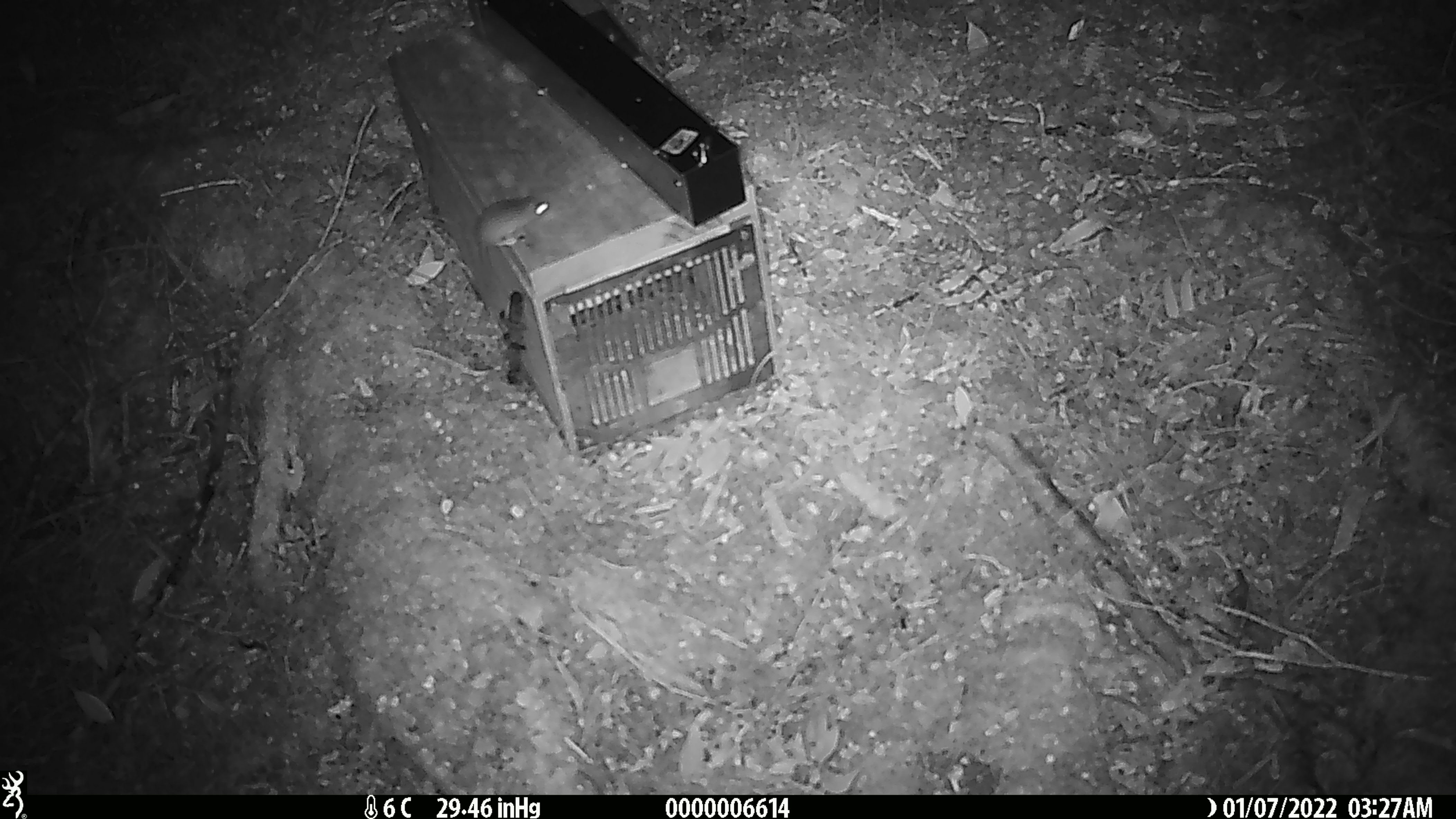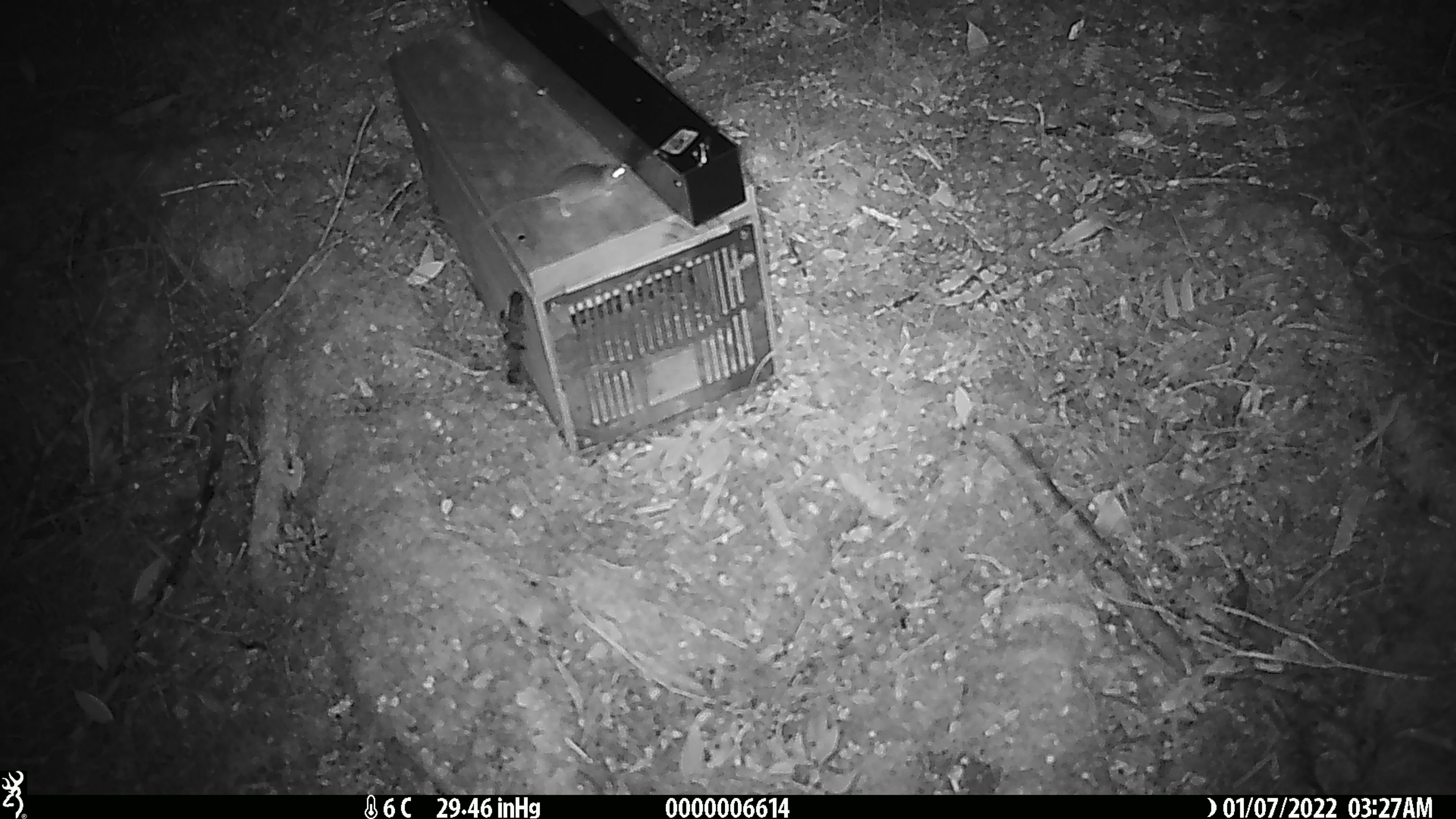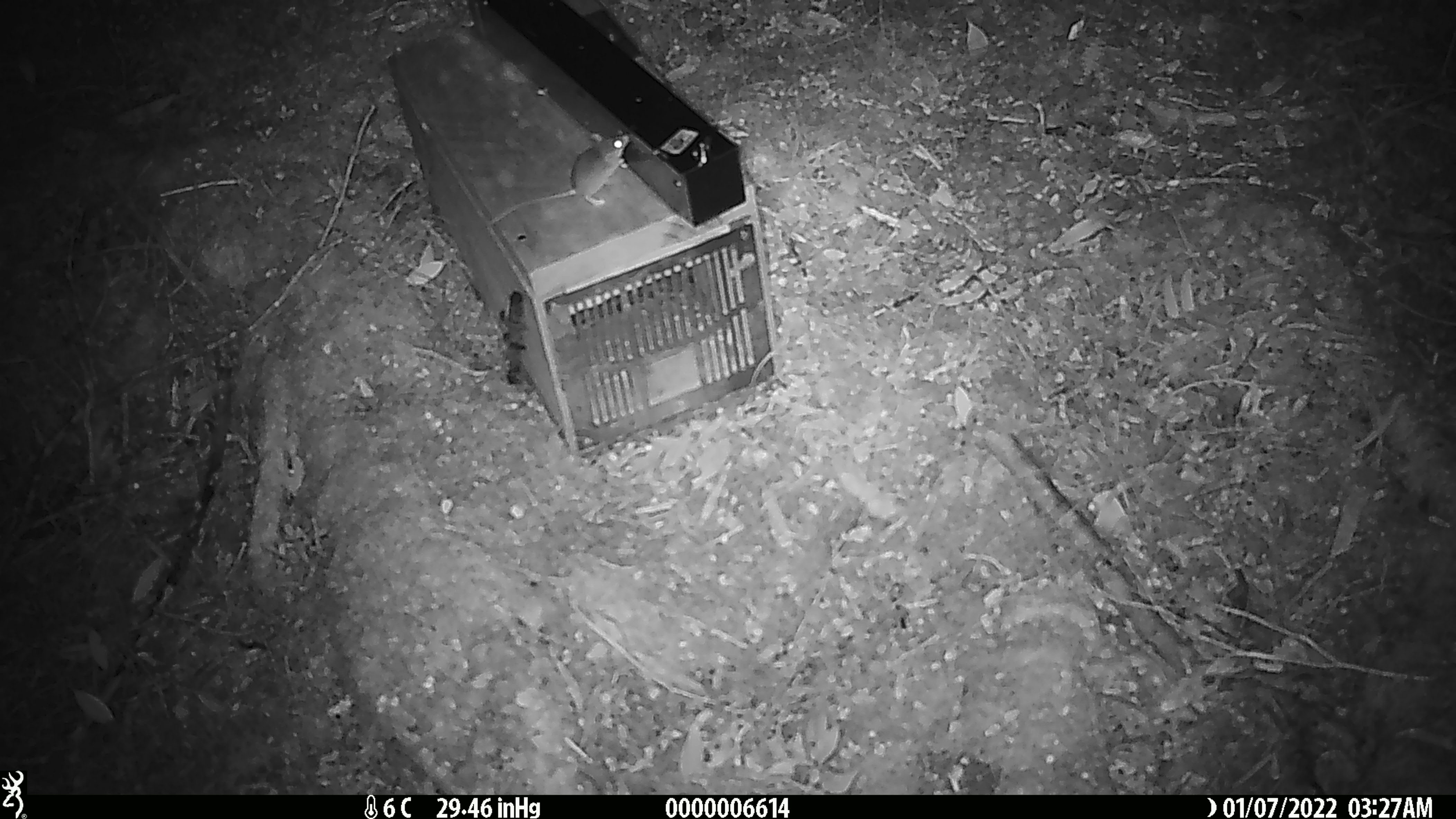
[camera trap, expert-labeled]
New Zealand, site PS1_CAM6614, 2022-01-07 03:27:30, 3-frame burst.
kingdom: Animalia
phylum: Chordata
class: Mammalia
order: Rodentia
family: Muridae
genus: Mus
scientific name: Mus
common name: mouse